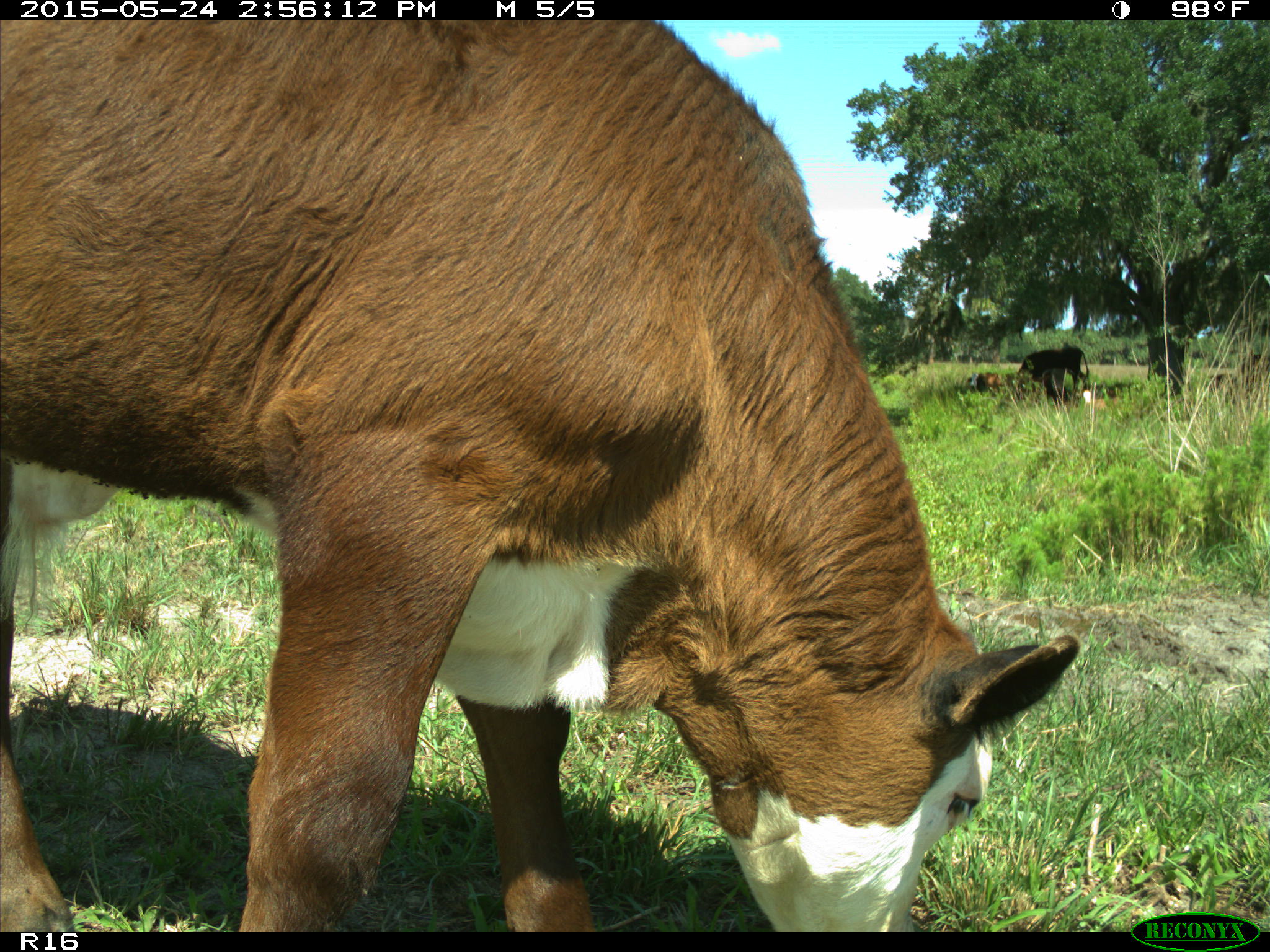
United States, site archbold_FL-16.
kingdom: Animalia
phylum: Chordata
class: Mammalia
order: Artiodactyla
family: Bovidae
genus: Bos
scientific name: Bos taurus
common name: domestic cow